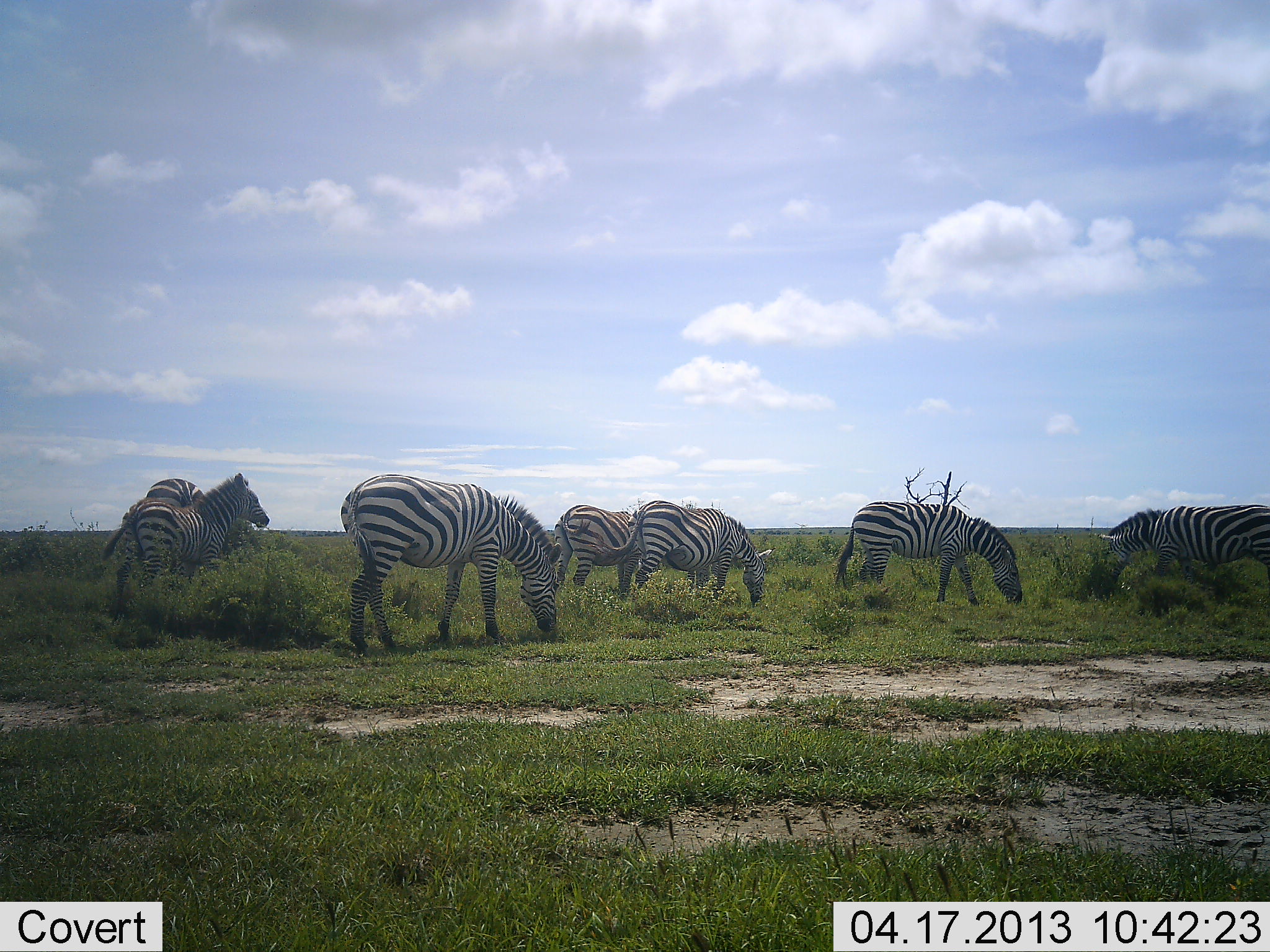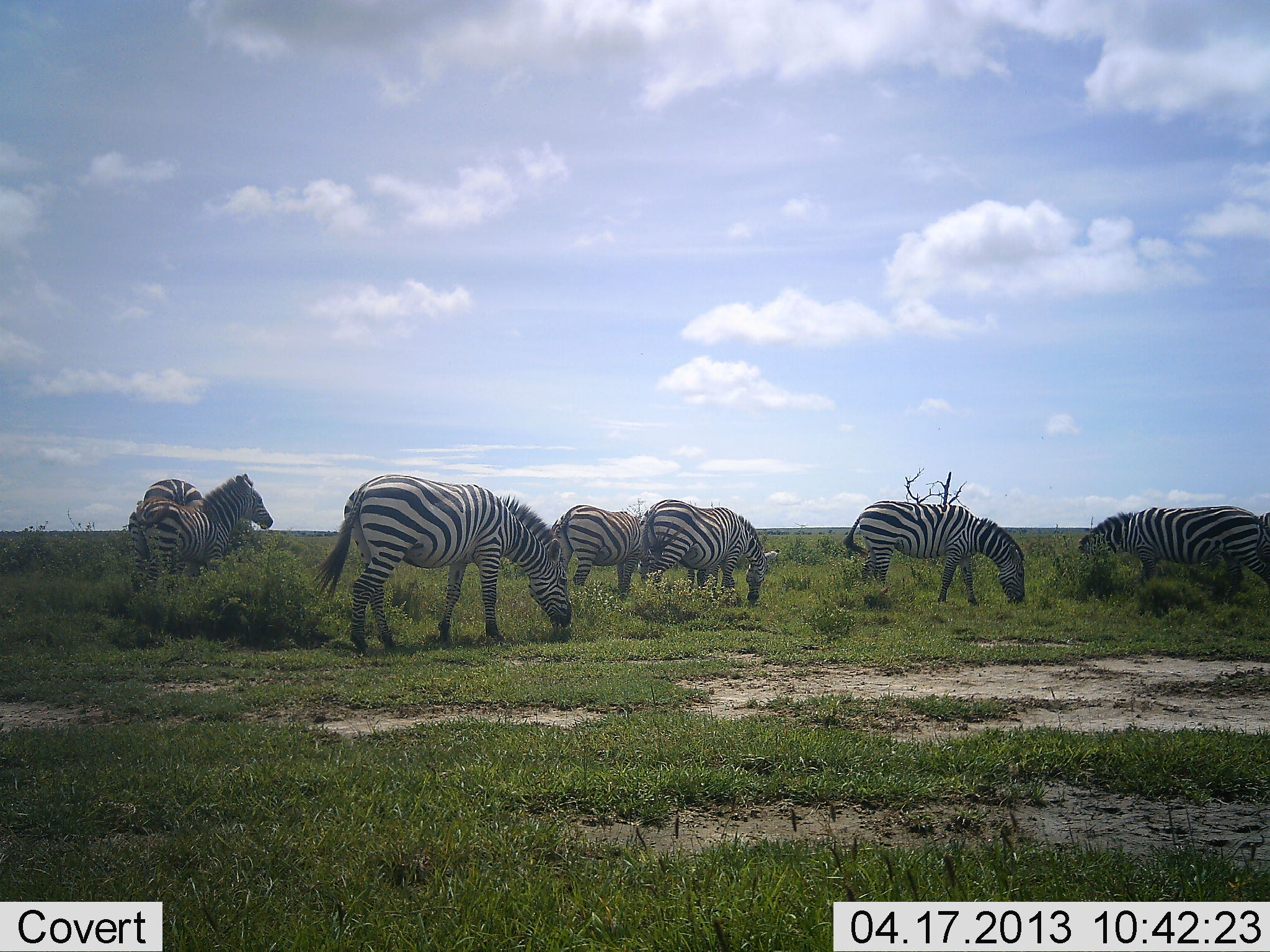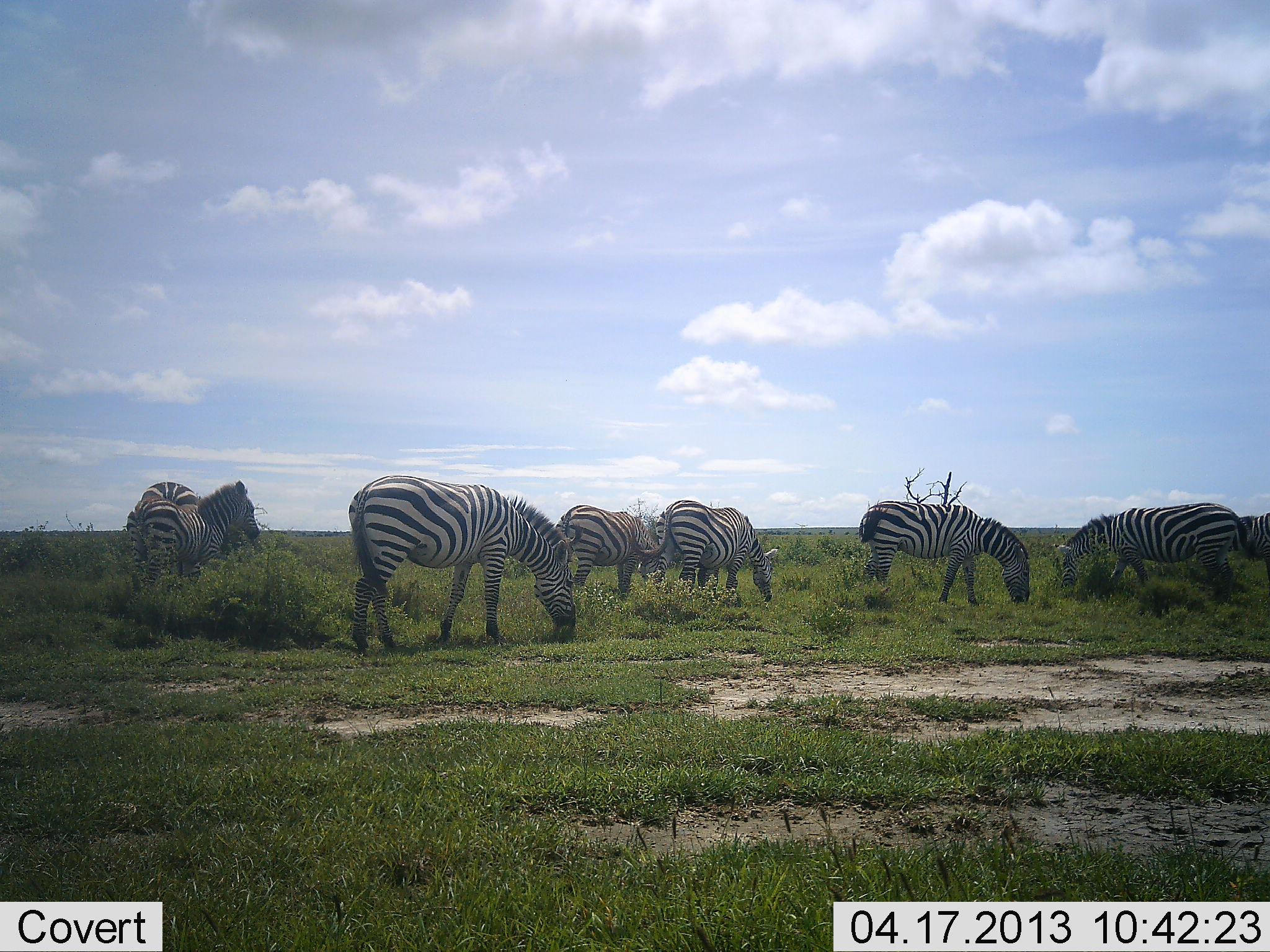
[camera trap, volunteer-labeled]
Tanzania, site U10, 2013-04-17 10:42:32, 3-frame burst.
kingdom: Animalia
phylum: Chordata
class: Mammalia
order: Perissodactyla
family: Equidae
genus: Equus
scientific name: Equus quagga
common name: plains zebra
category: zebra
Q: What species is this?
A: Zebra (plains zebra) (Equus quagga).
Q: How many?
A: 8.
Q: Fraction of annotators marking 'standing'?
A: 68%.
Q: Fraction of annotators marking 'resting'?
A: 0%.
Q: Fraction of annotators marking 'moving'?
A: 36%.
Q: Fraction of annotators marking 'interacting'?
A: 0%.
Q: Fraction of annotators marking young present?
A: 5%.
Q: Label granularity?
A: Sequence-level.